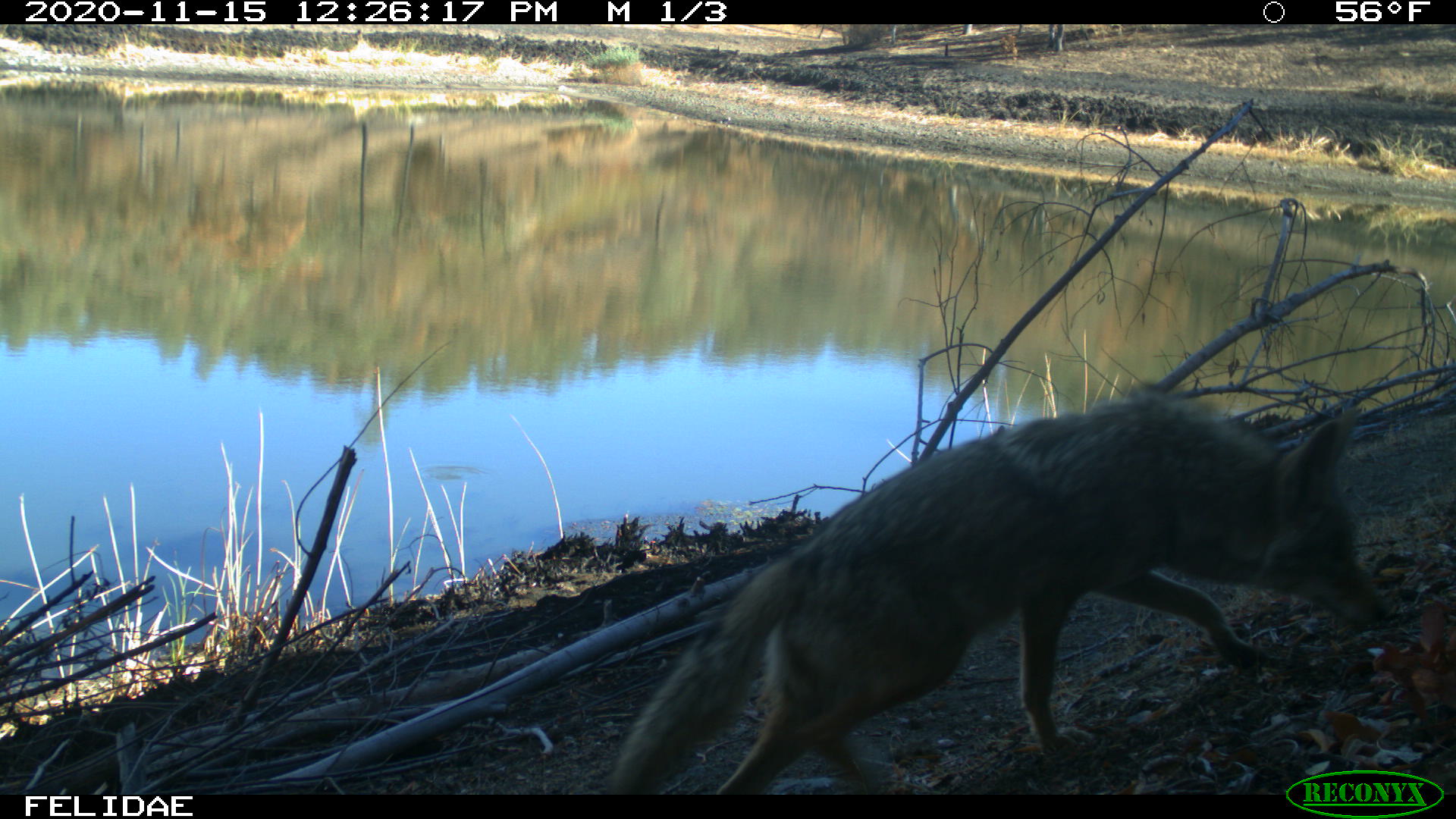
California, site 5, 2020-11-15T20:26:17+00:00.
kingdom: Animalia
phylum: Chordata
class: Mammalia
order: Carnivora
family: Canidae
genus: Canis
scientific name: Canis latrans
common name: coyote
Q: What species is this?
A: Coyote (Canis latrans).